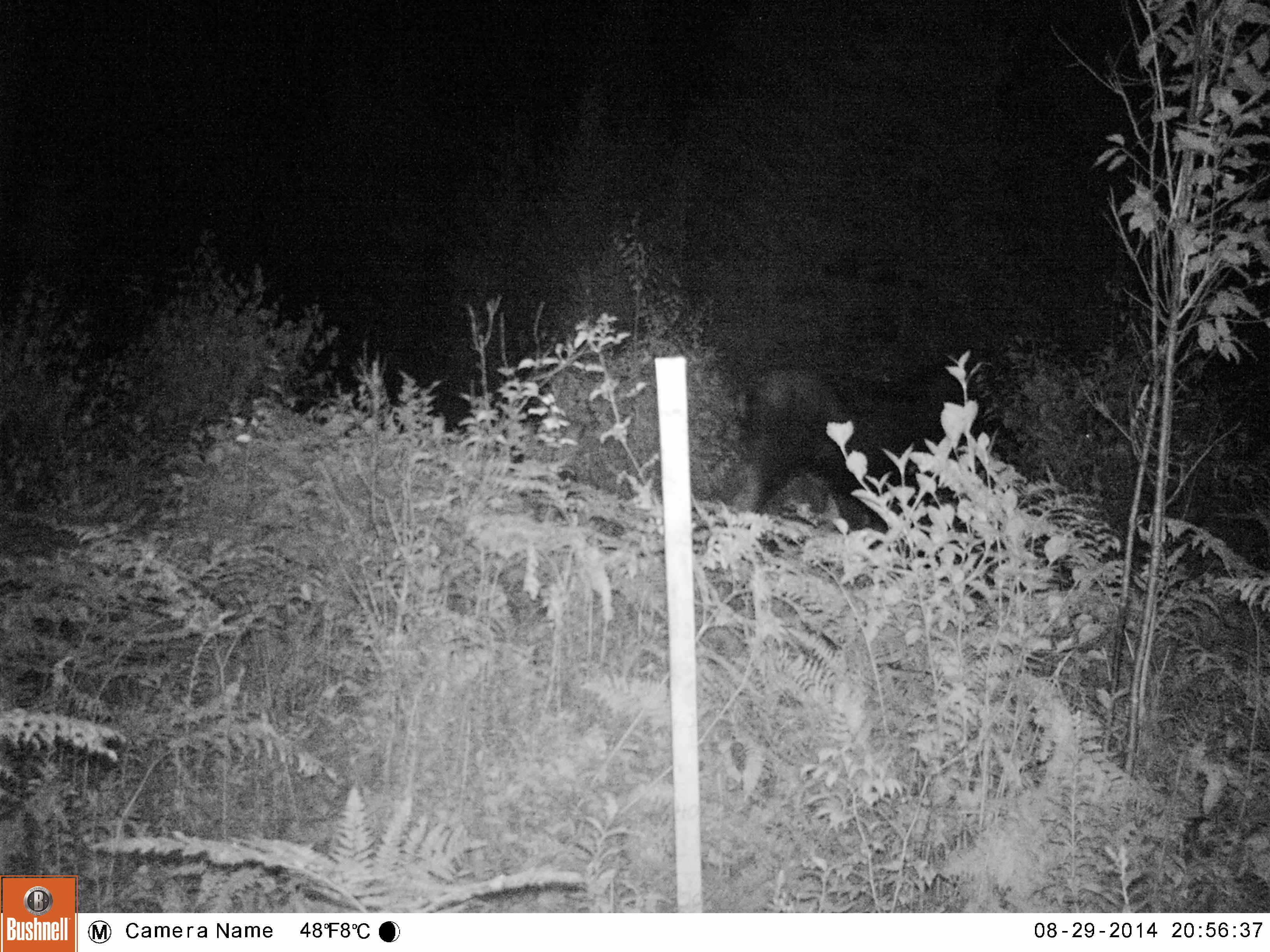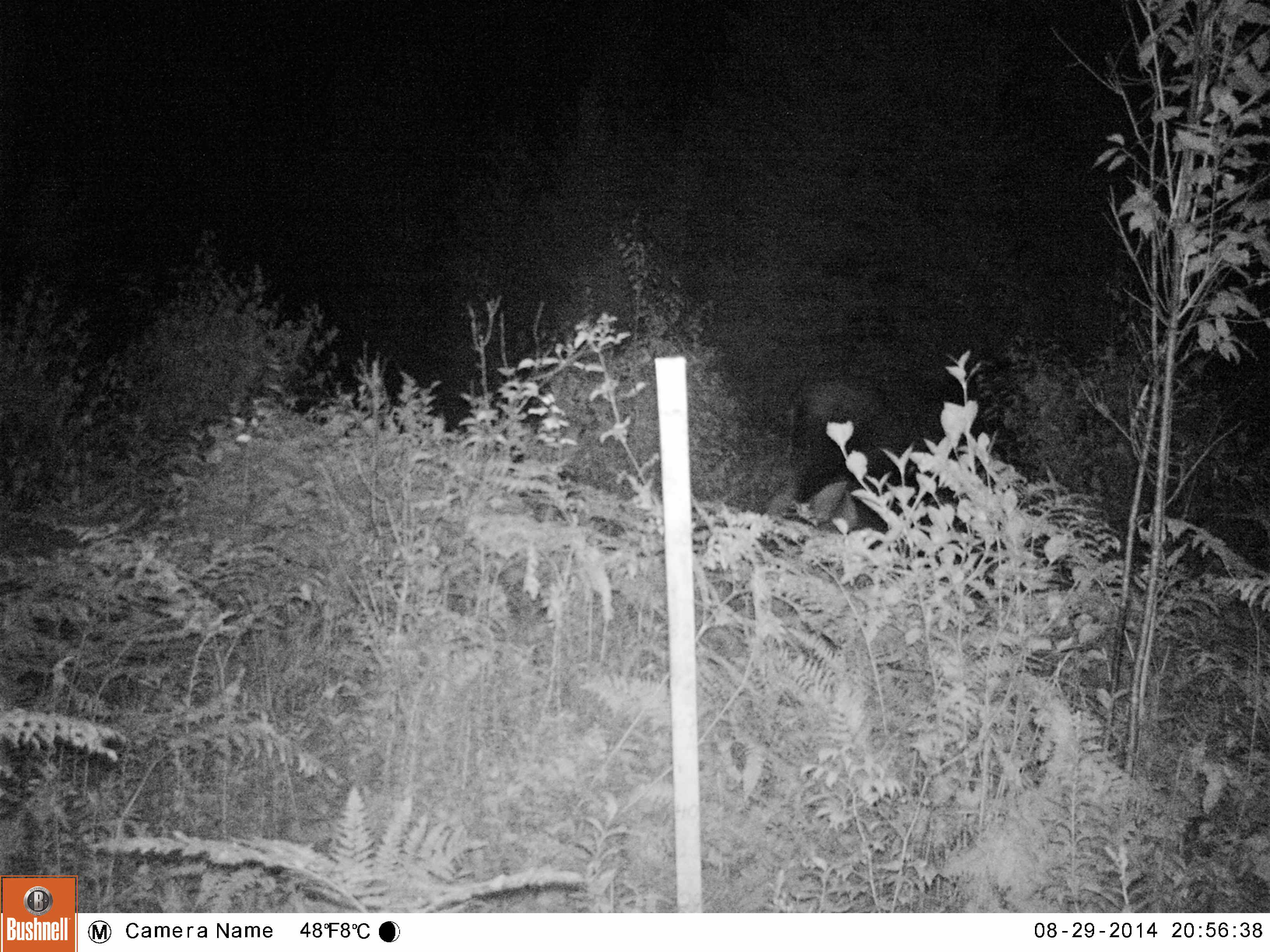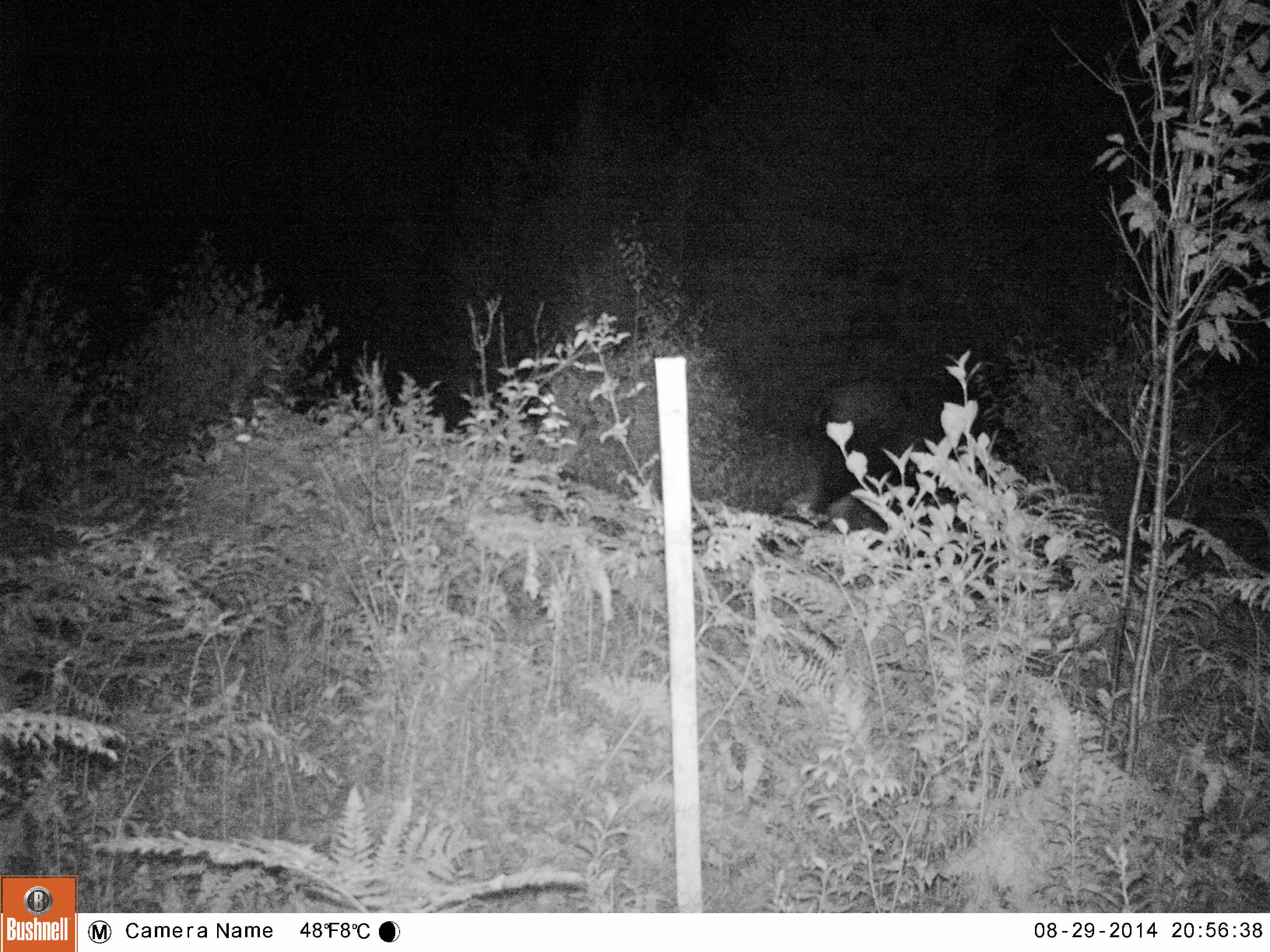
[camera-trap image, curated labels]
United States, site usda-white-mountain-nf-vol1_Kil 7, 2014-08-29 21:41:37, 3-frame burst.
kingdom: Animalia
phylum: Chordata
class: Mammalia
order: Artiodactyla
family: Cervidae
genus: Alces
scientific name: Alces alces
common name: moose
Moose (Alces alces).